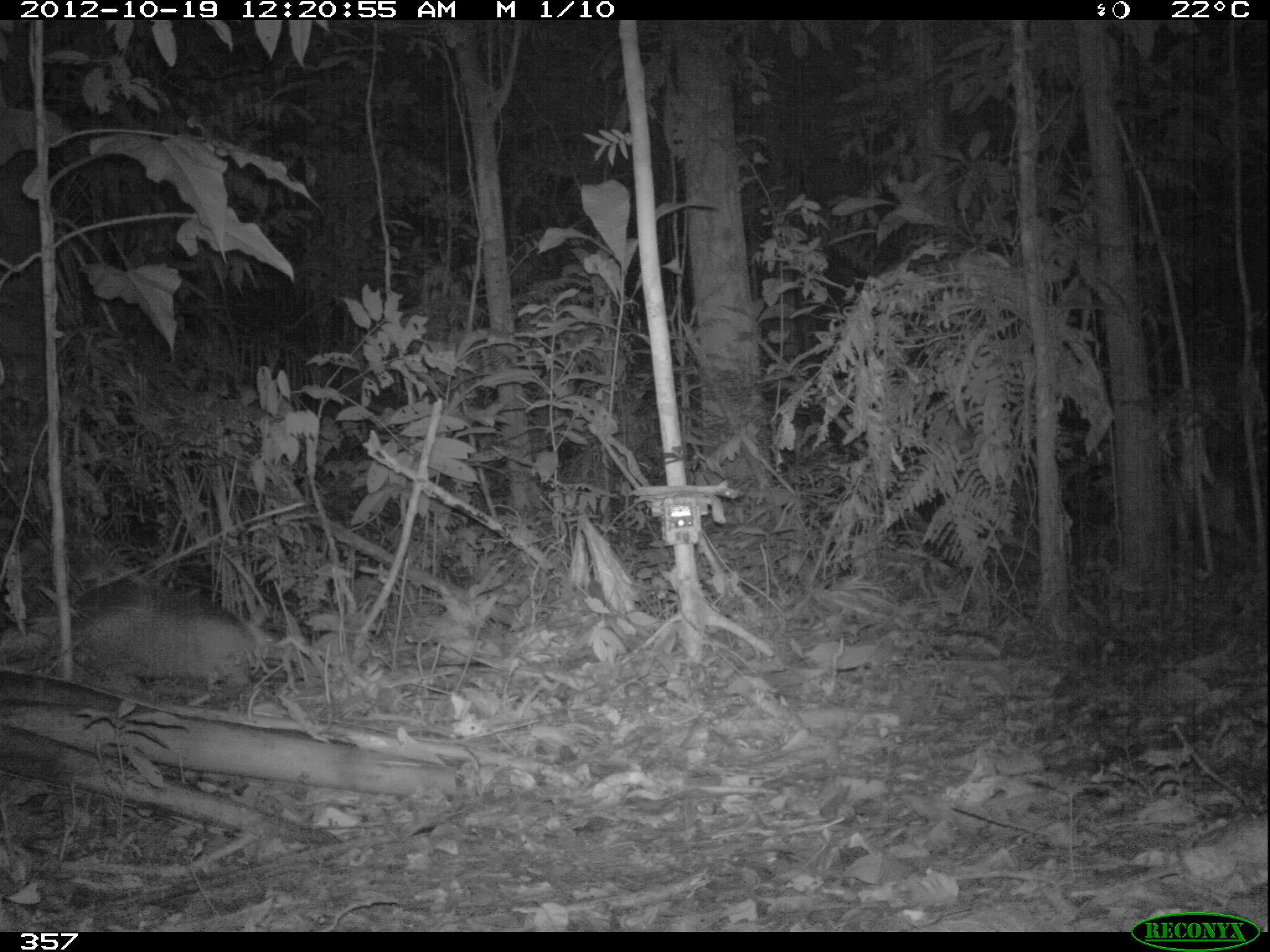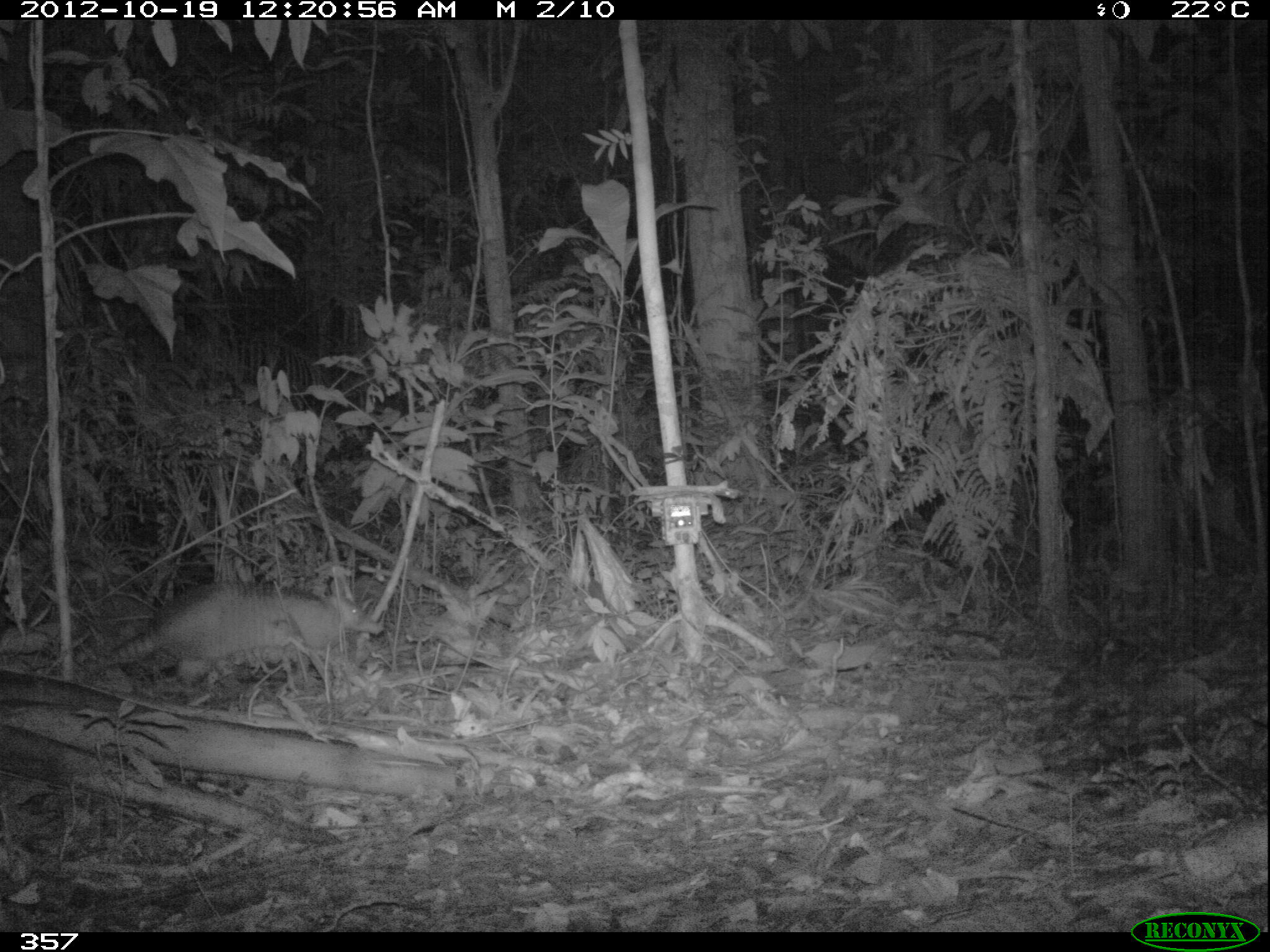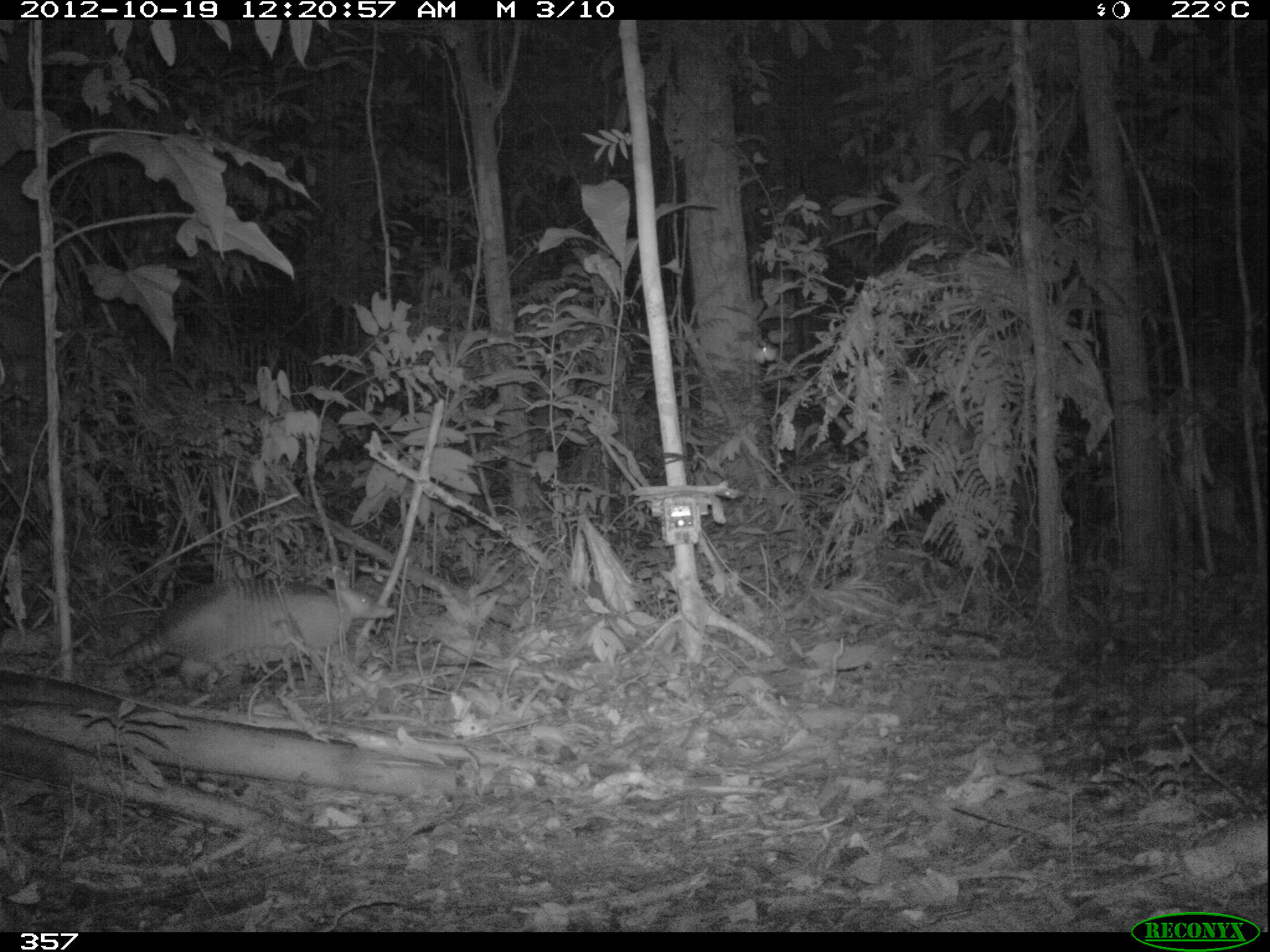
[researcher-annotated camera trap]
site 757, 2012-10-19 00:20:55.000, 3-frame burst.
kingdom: Animalia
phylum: Chordata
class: Mammalia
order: Cingulata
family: Dasypodidae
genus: Dasypus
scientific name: Dasypus novemcinctus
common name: nine-banded armadillo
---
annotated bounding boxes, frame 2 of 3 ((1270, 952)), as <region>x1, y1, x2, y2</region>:
dasypus novemcinctus: <region>105, 579, 384, 684</region>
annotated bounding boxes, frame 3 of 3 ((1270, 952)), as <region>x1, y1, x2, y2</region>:
dasypus novemcinctus: <region>109, 566, 395, 685</region>